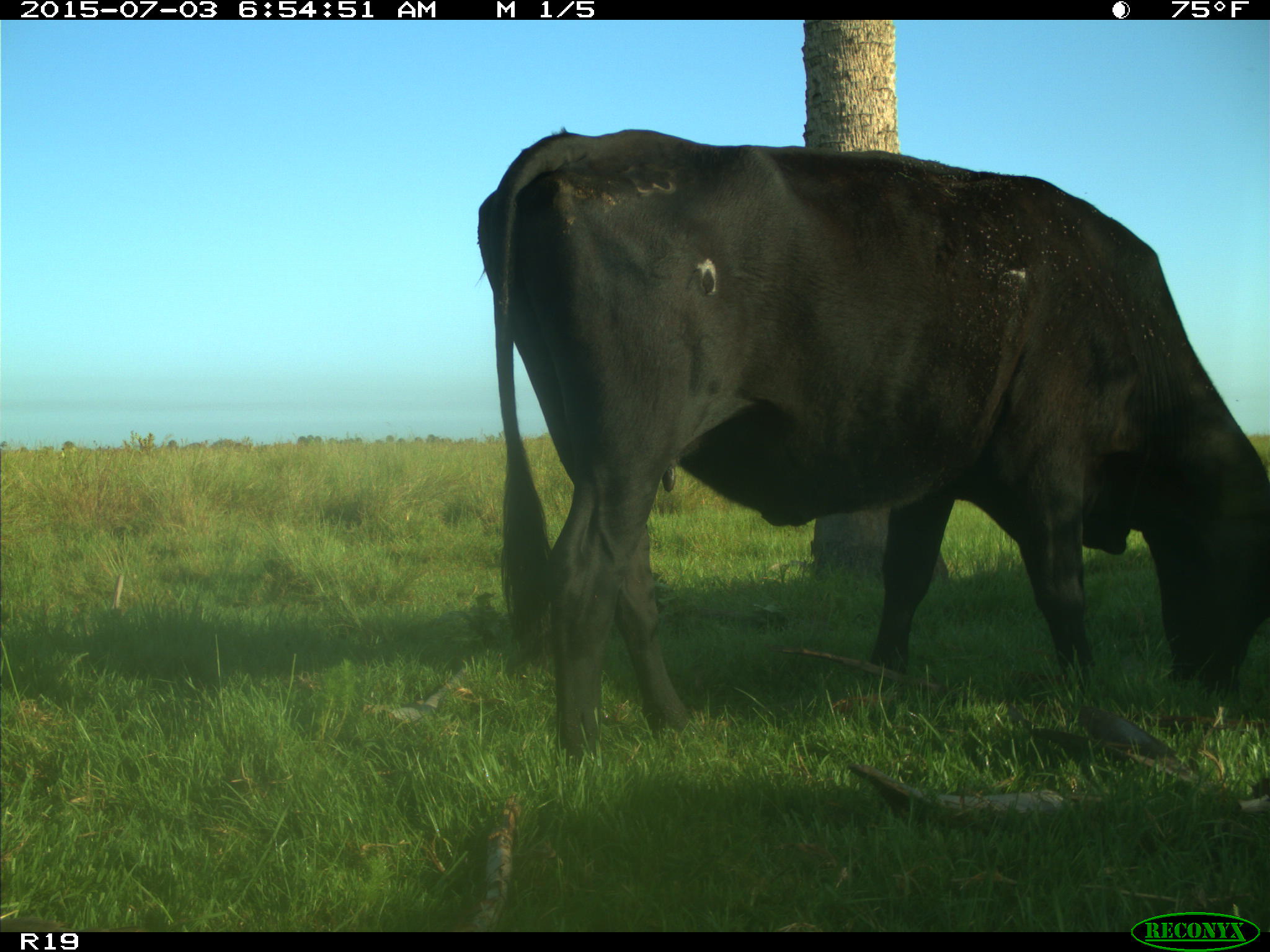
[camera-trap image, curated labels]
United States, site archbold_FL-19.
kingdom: Animalia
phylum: Chordata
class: Mammalia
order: Artiodactyla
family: Bovidae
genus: Bos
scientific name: Bos taurus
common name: domestic cow